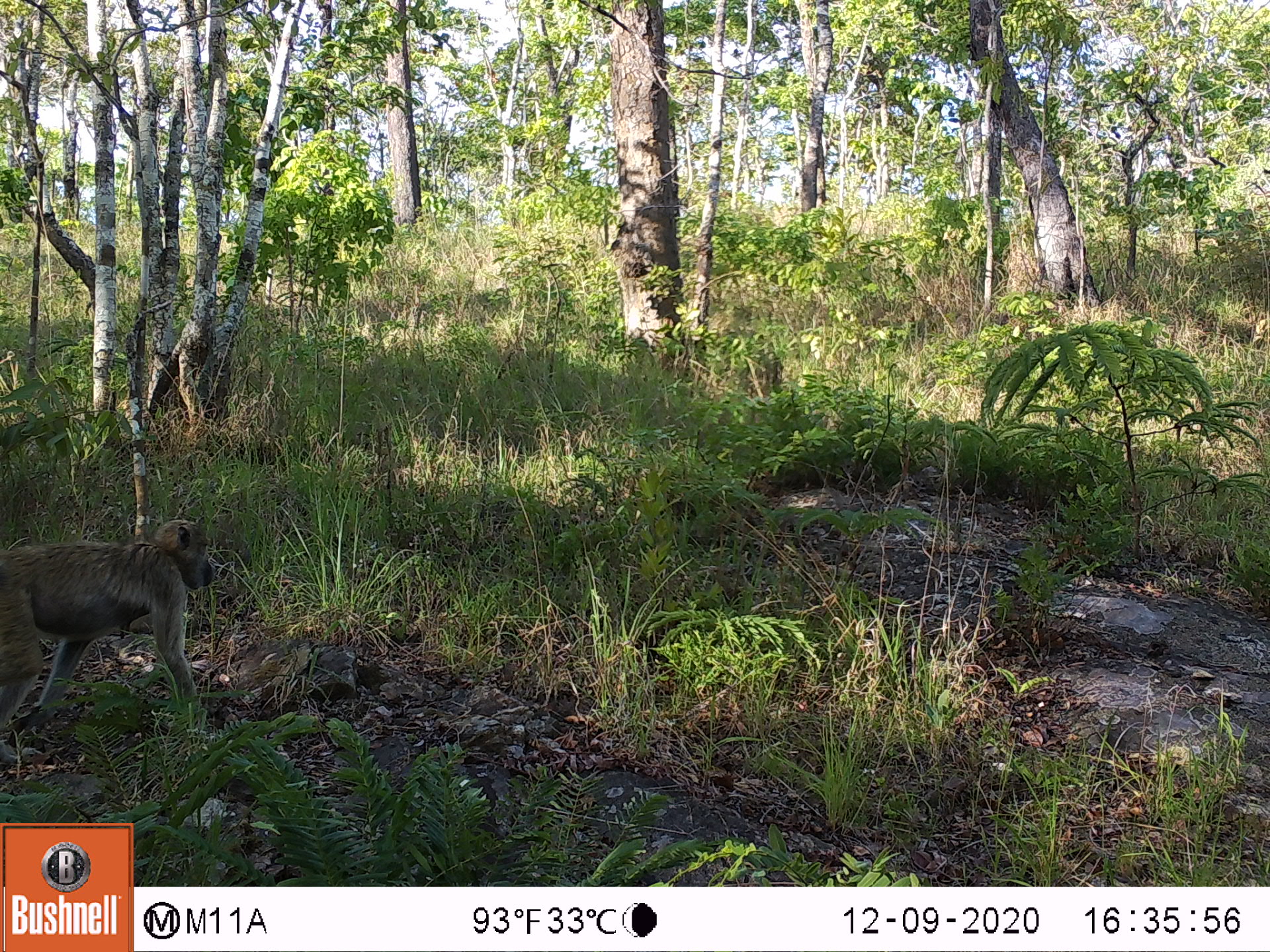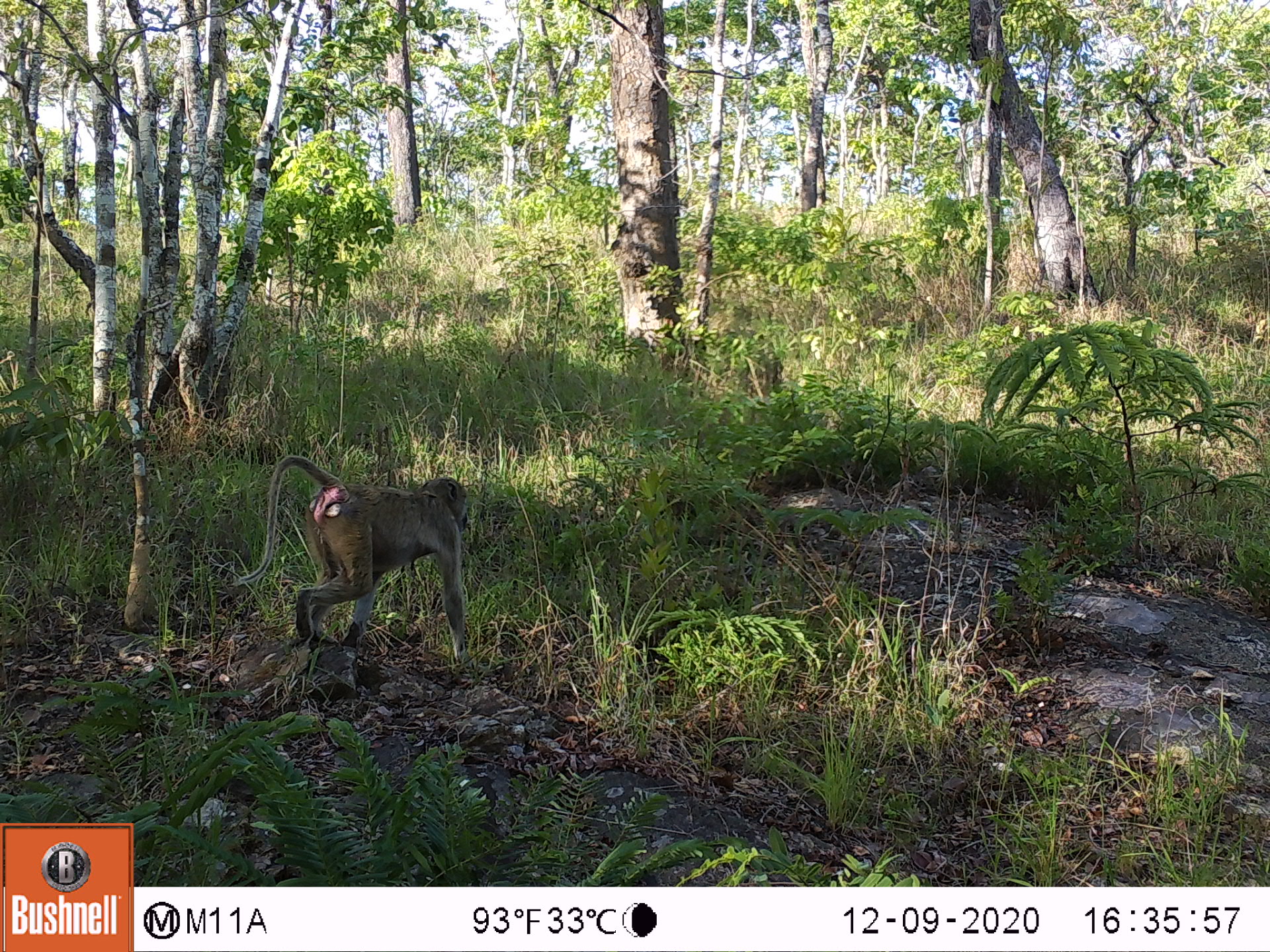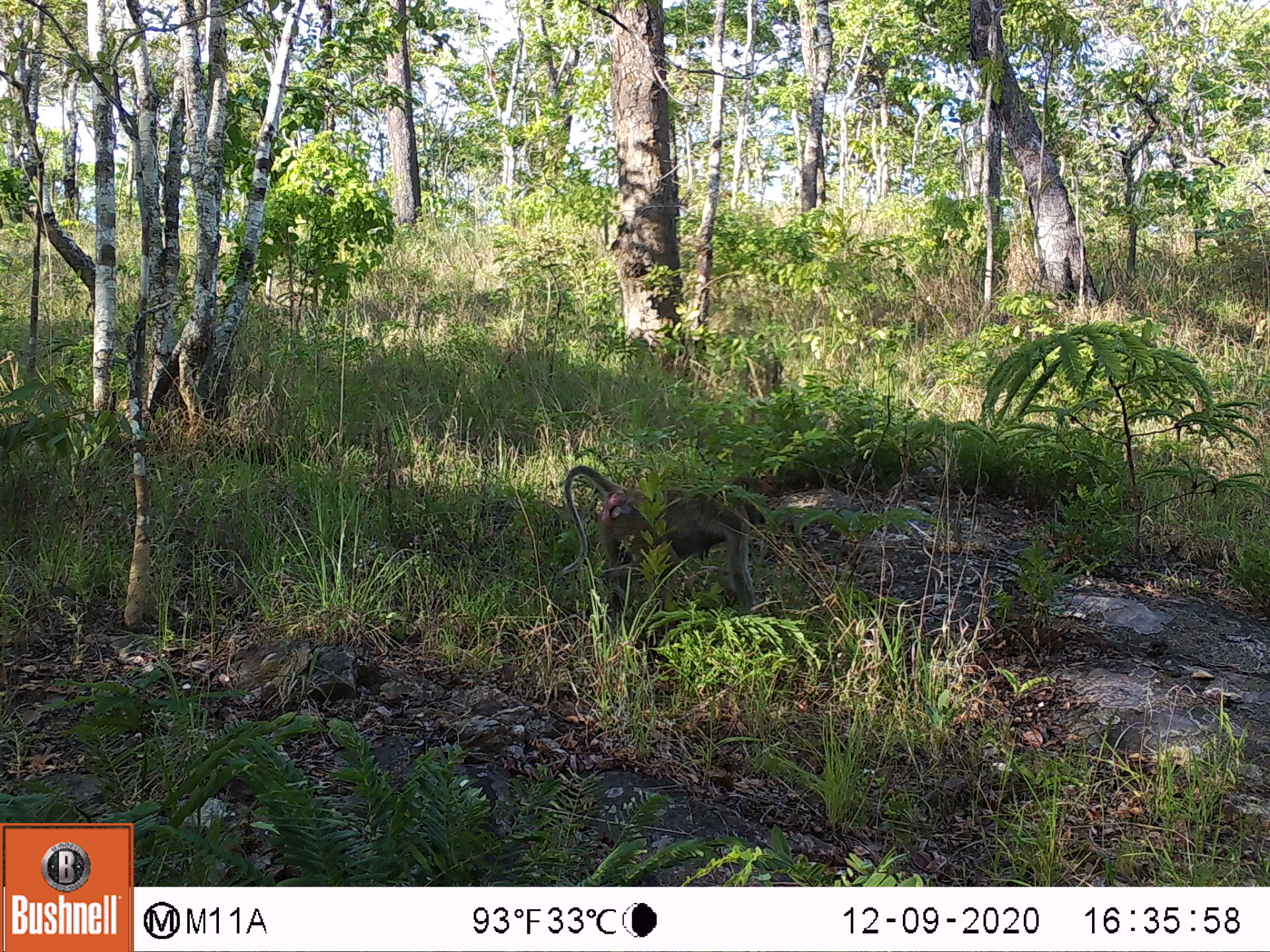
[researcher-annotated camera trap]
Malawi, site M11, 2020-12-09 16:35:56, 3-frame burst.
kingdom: Animalia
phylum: Chordata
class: Mammalia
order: Primates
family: Cercopithecidae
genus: Papio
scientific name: Papio cynocephalus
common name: yellow baboon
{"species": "yellow baboon (Papio cynocephalus)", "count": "1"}